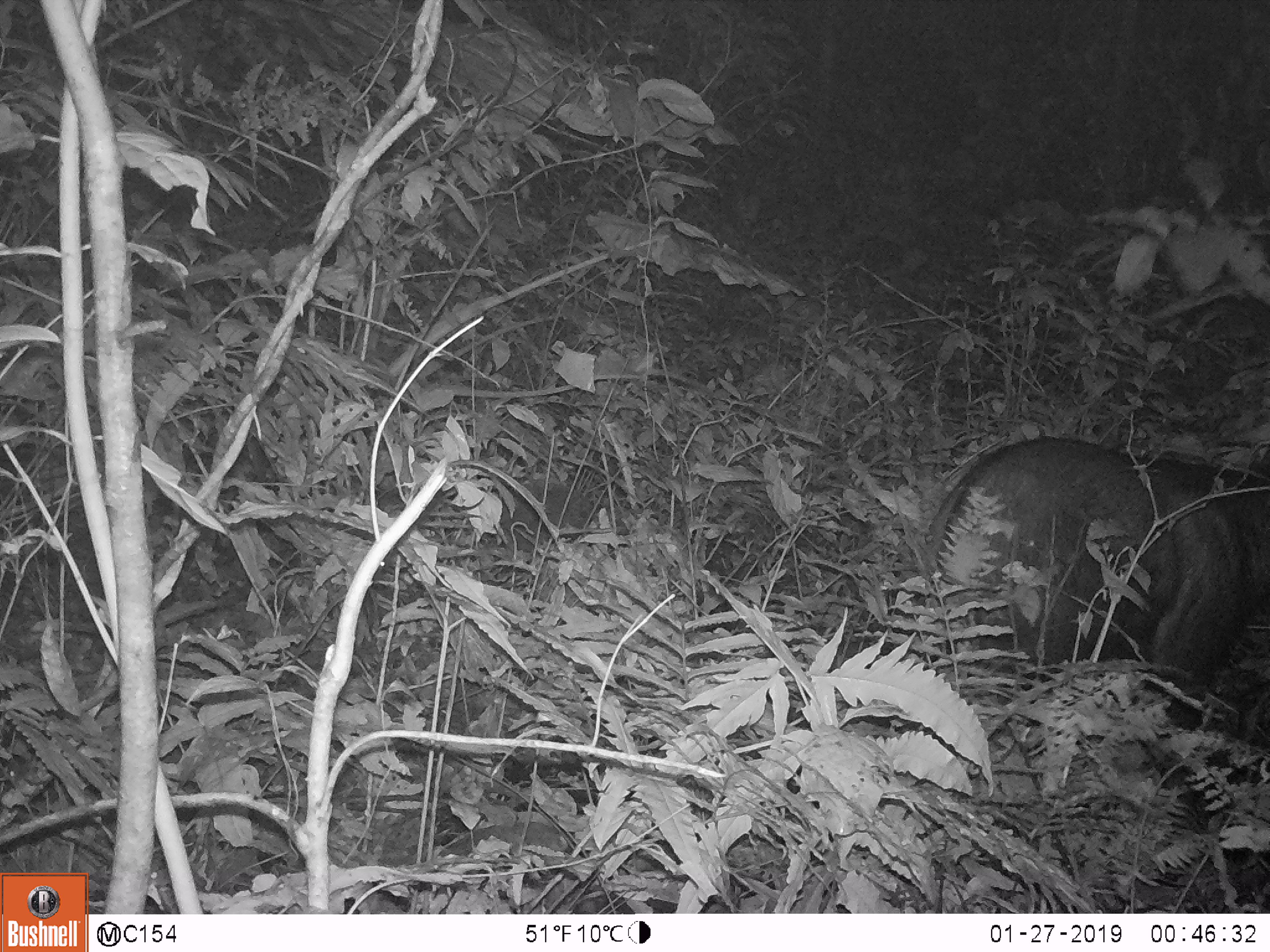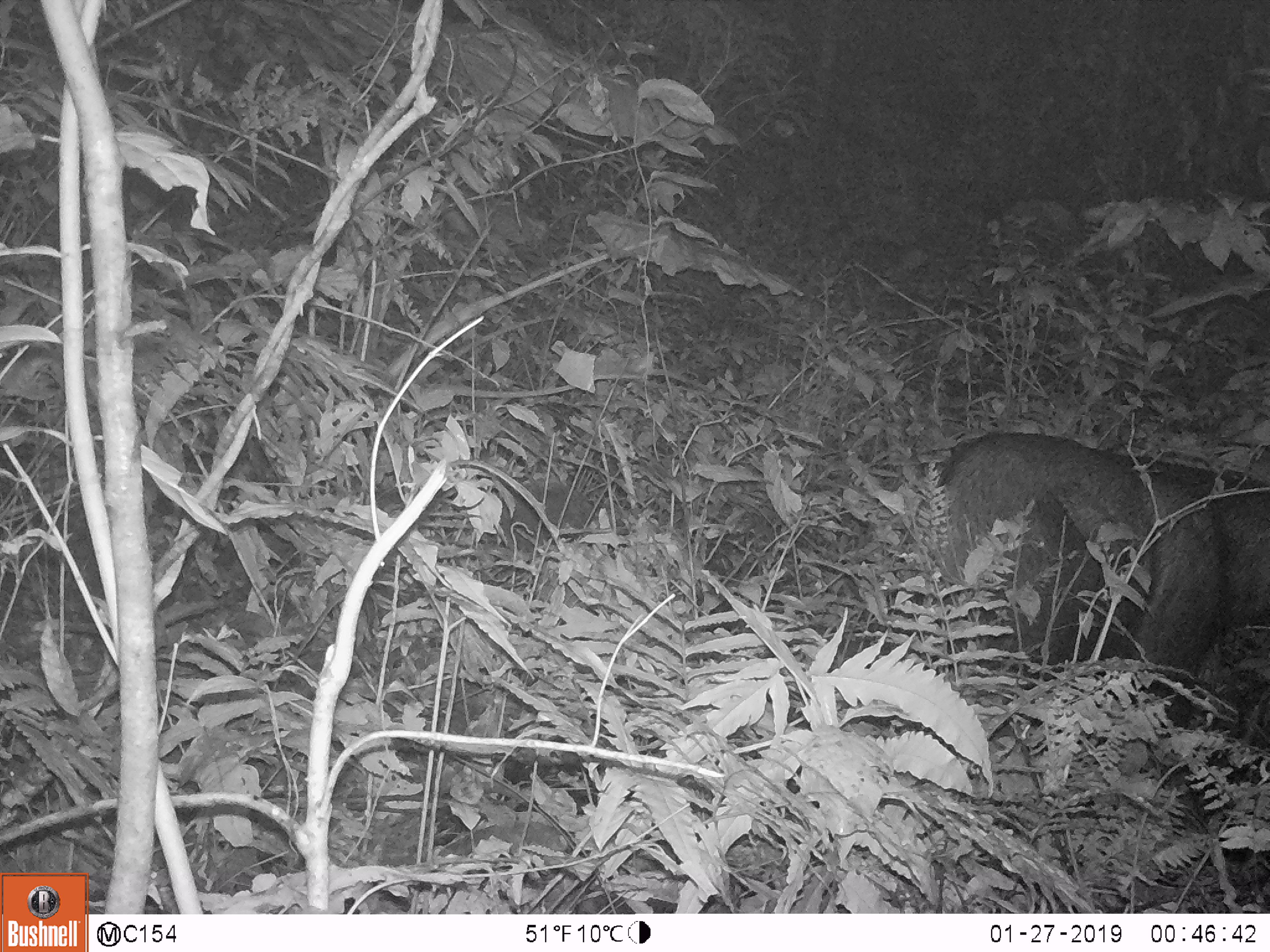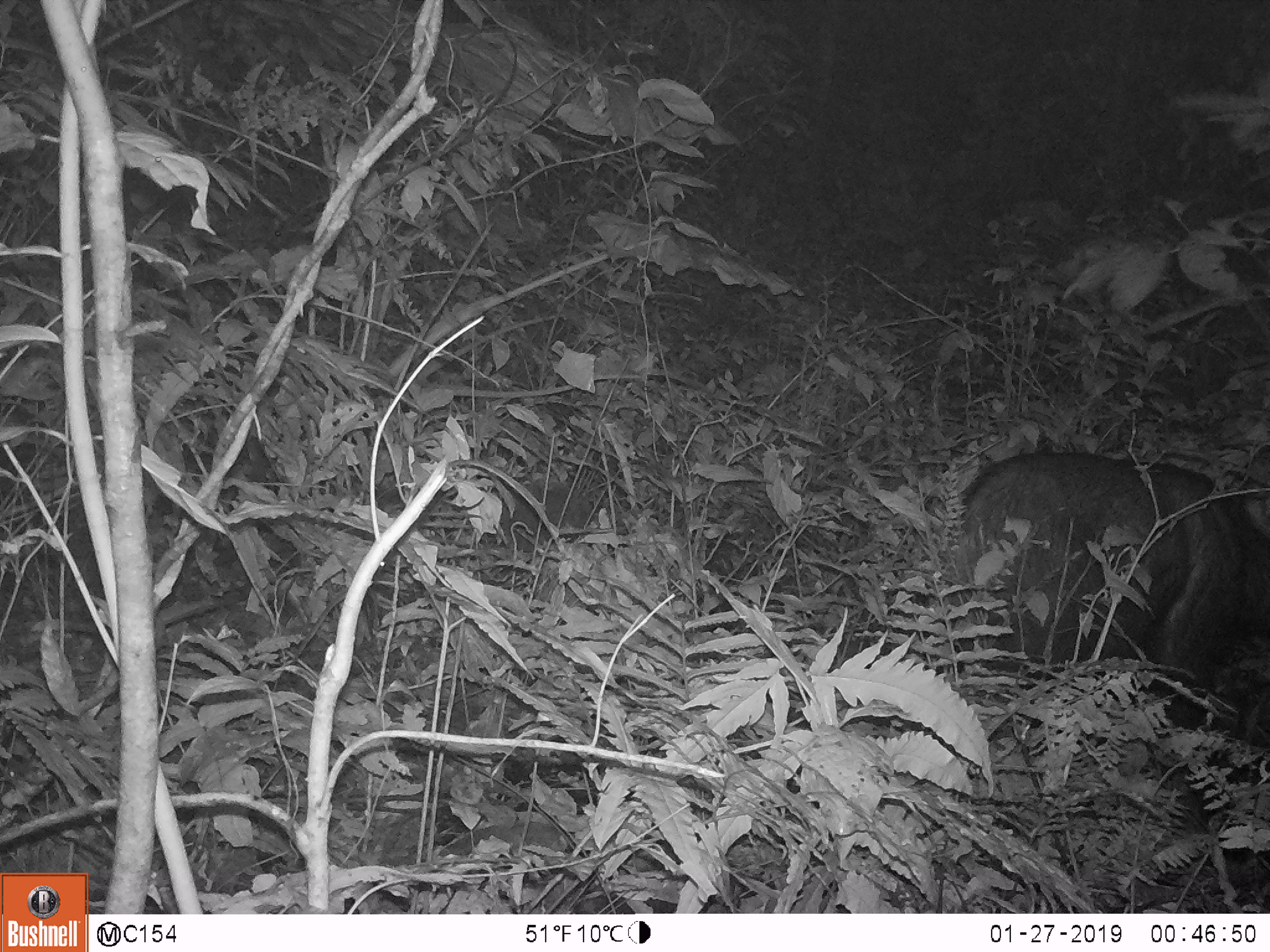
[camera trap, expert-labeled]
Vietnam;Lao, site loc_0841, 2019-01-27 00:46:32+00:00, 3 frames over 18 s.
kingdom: Animalia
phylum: Chordata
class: Mammalia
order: Artiodactyla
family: Bovidae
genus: Capricornis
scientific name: Capricornis sumatraensis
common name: chinese serow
Chinese serow (Capricornis sumatraensis). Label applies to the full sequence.